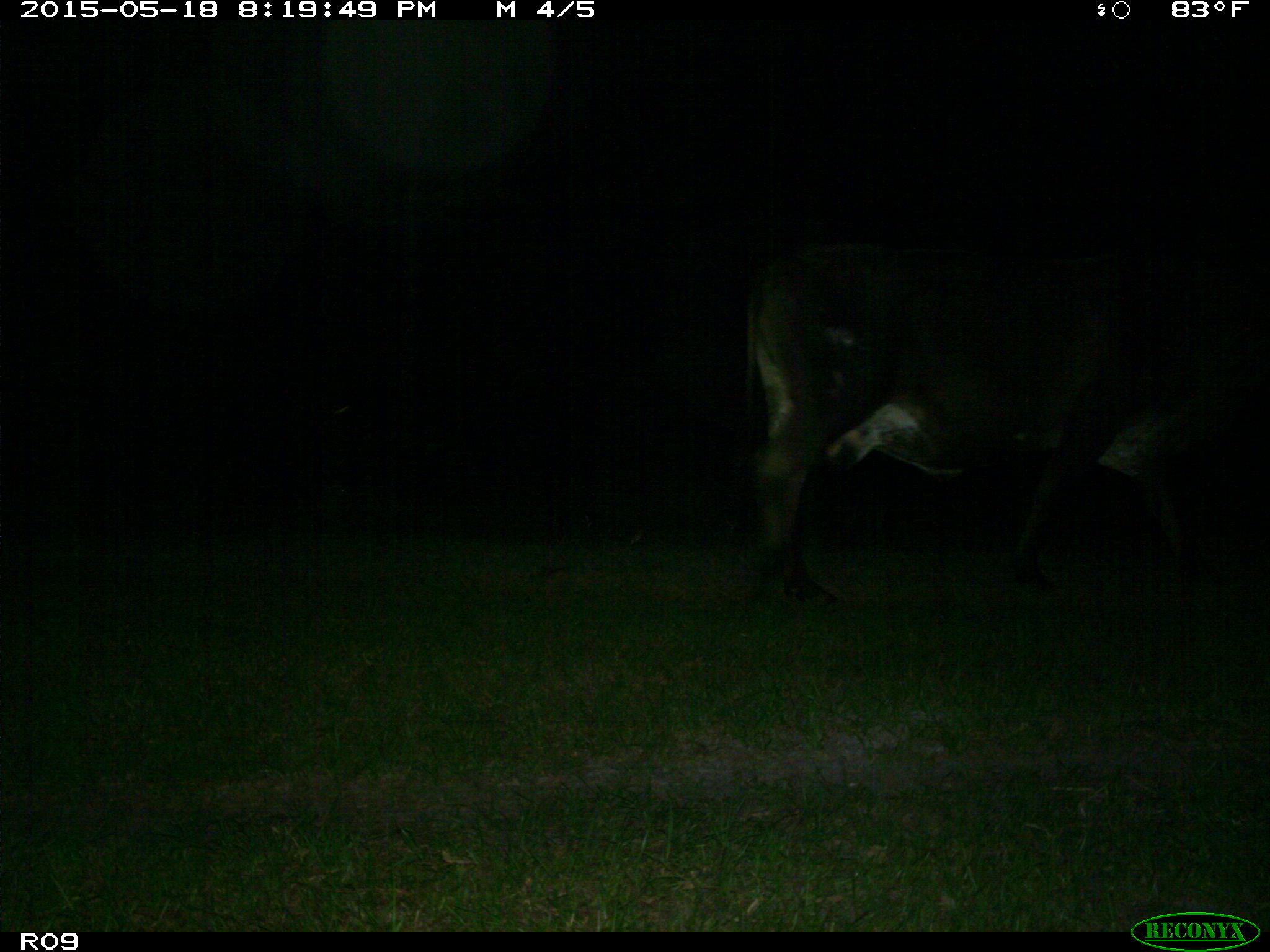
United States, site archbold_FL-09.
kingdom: Animalia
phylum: Chordata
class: Mammalia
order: Artiodactyla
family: Bovidae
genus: Bos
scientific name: Bos taurus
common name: domestic cow